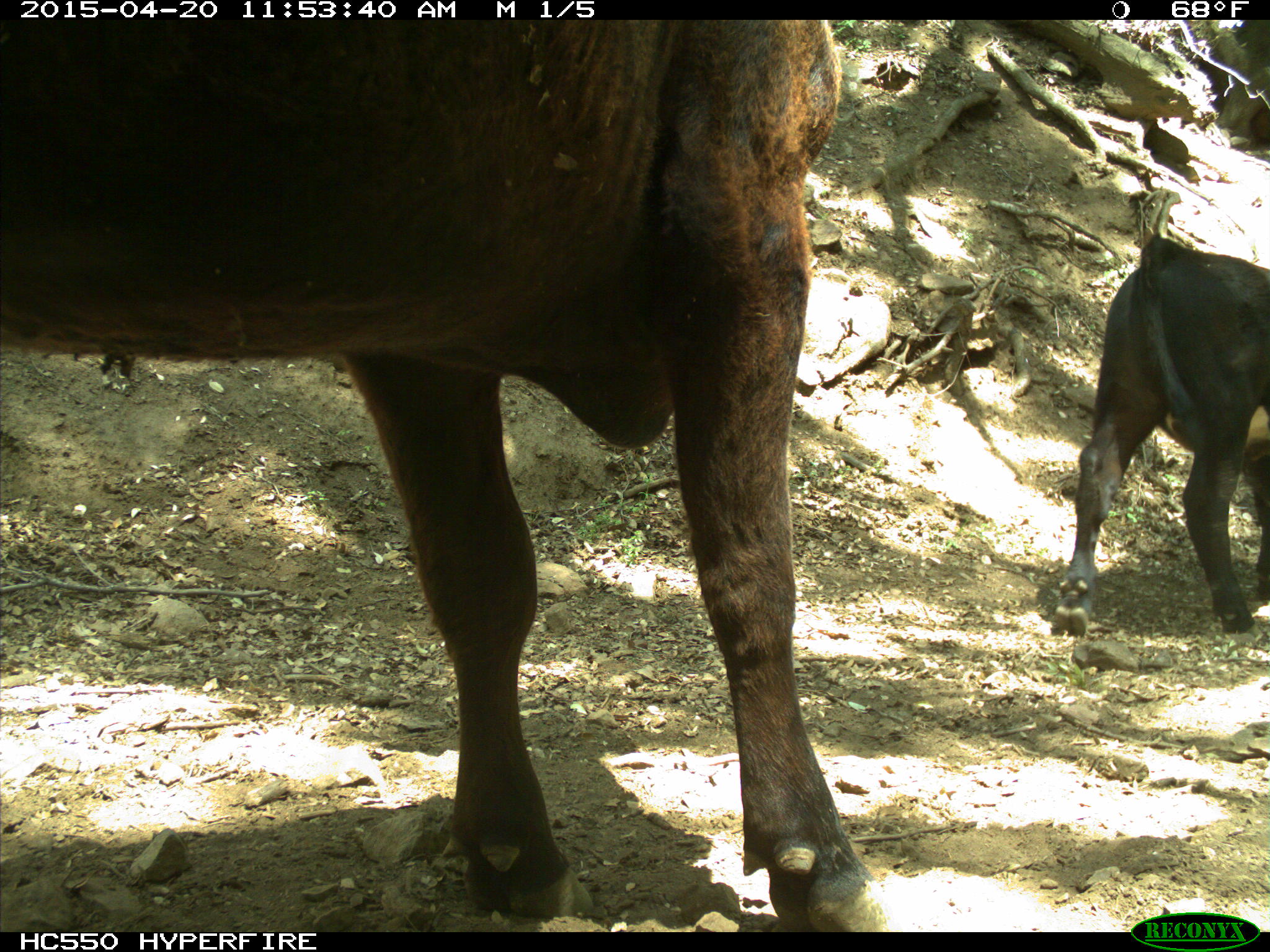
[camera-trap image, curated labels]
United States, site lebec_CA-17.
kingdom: Animalia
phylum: Chordata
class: Mammalia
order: Artiodactyla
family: Bovidae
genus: Bos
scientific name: Bos taurus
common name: domestic cow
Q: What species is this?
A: Bos taurus (domestic cow).